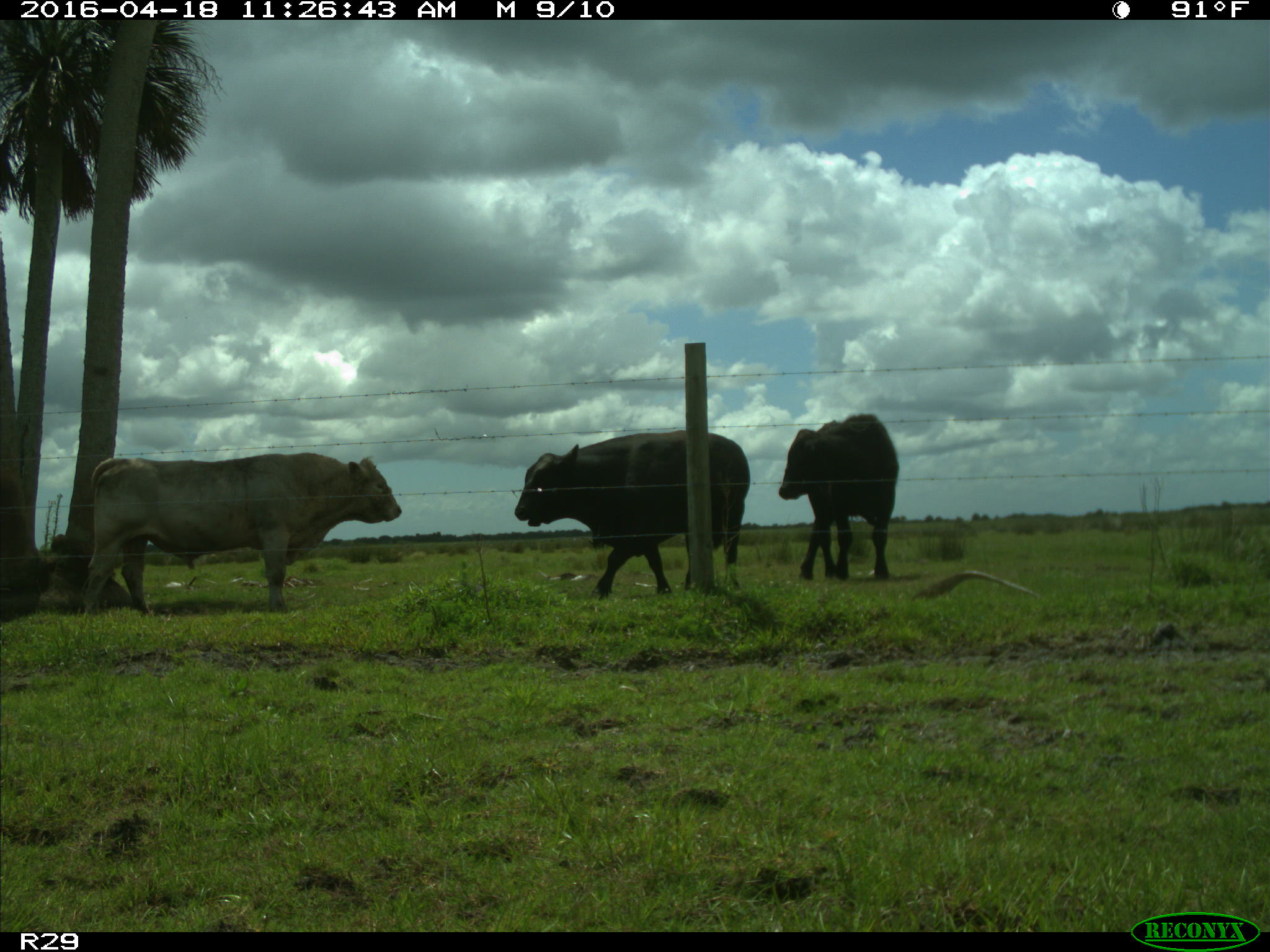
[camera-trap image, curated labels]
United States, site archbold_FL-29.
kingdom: Animalia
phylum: Chordata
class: Mammalia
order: Artiodactyla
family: Bovidae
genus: Bos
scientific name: Bos taurus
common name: domestic cow